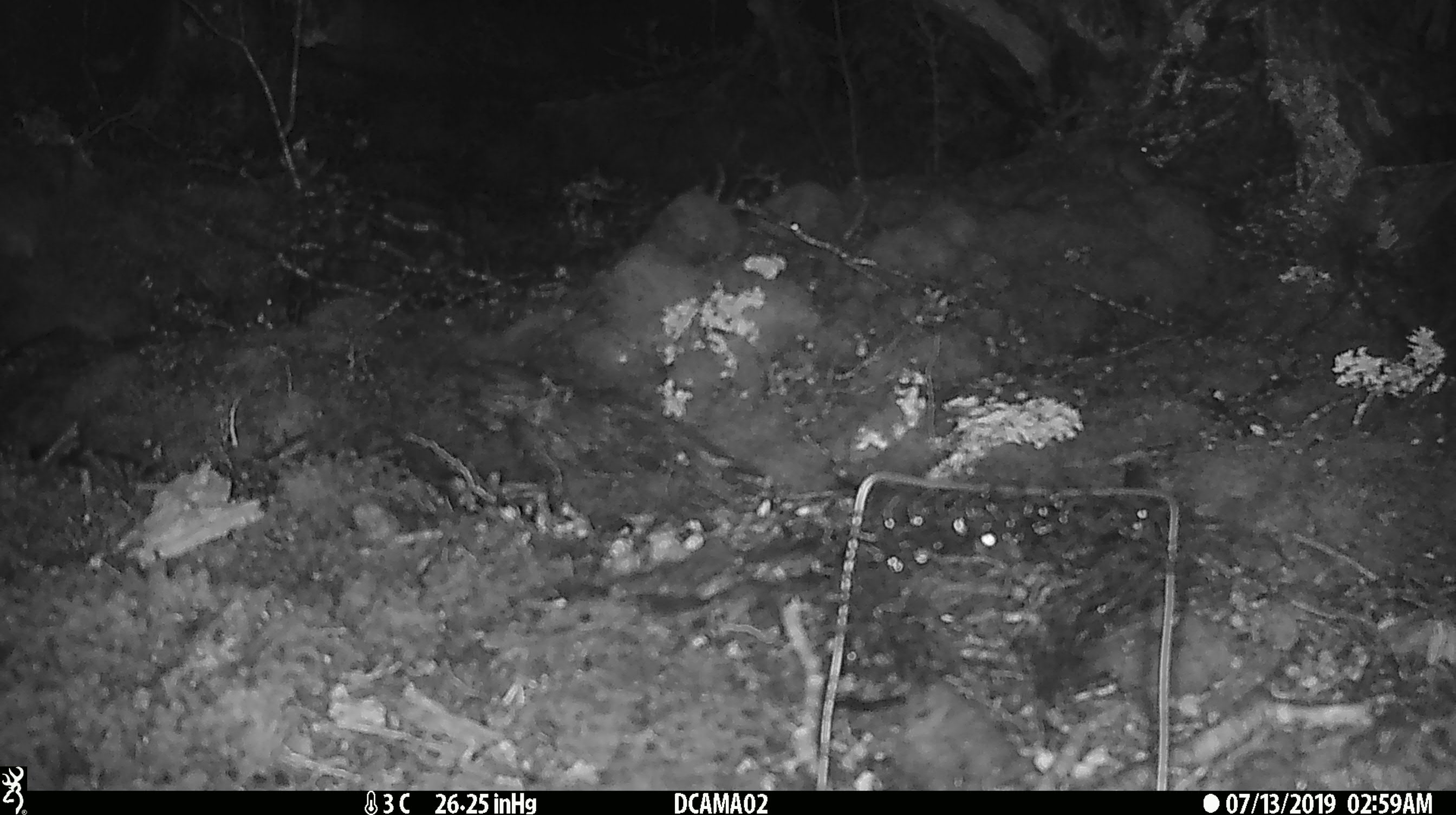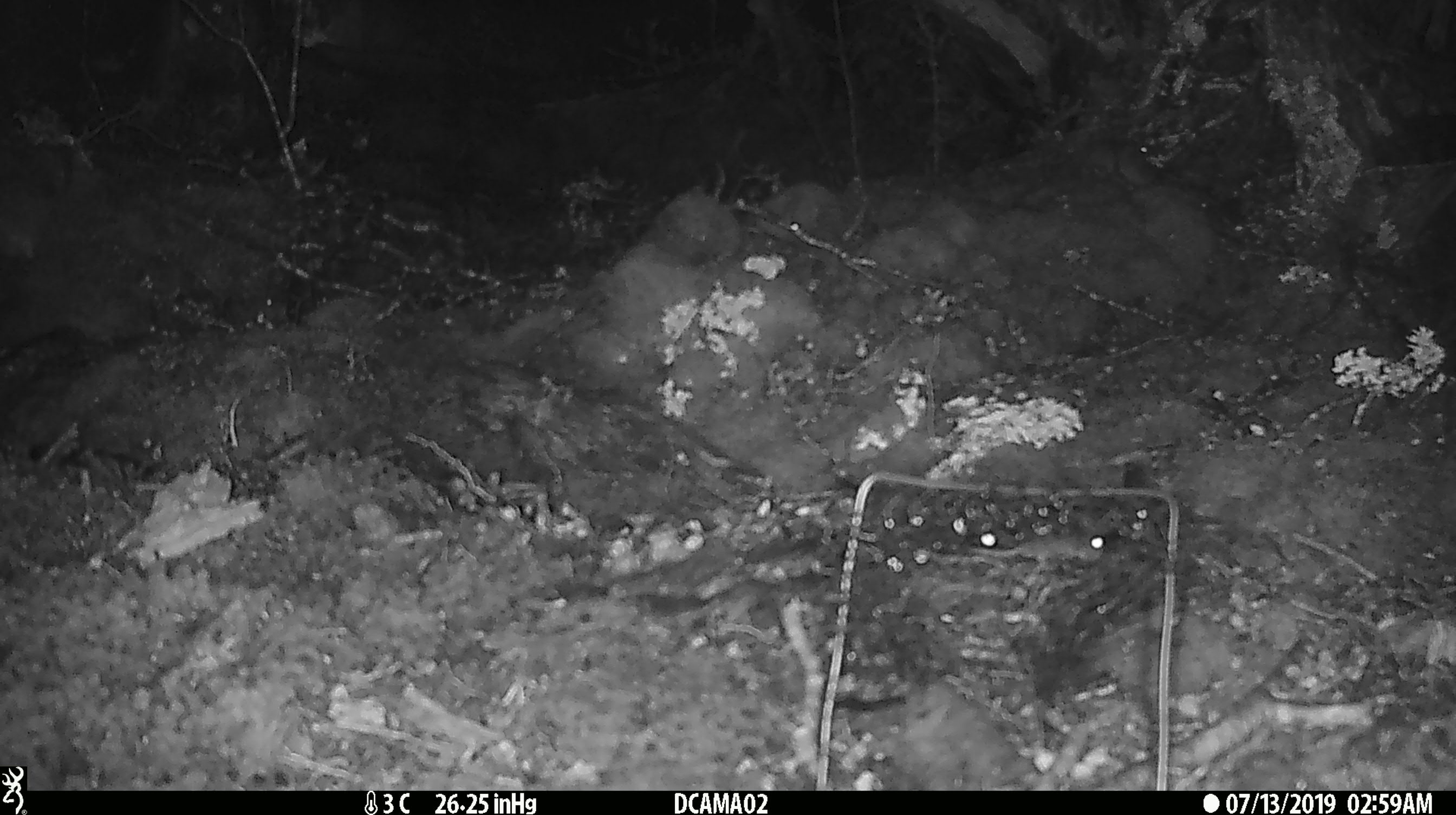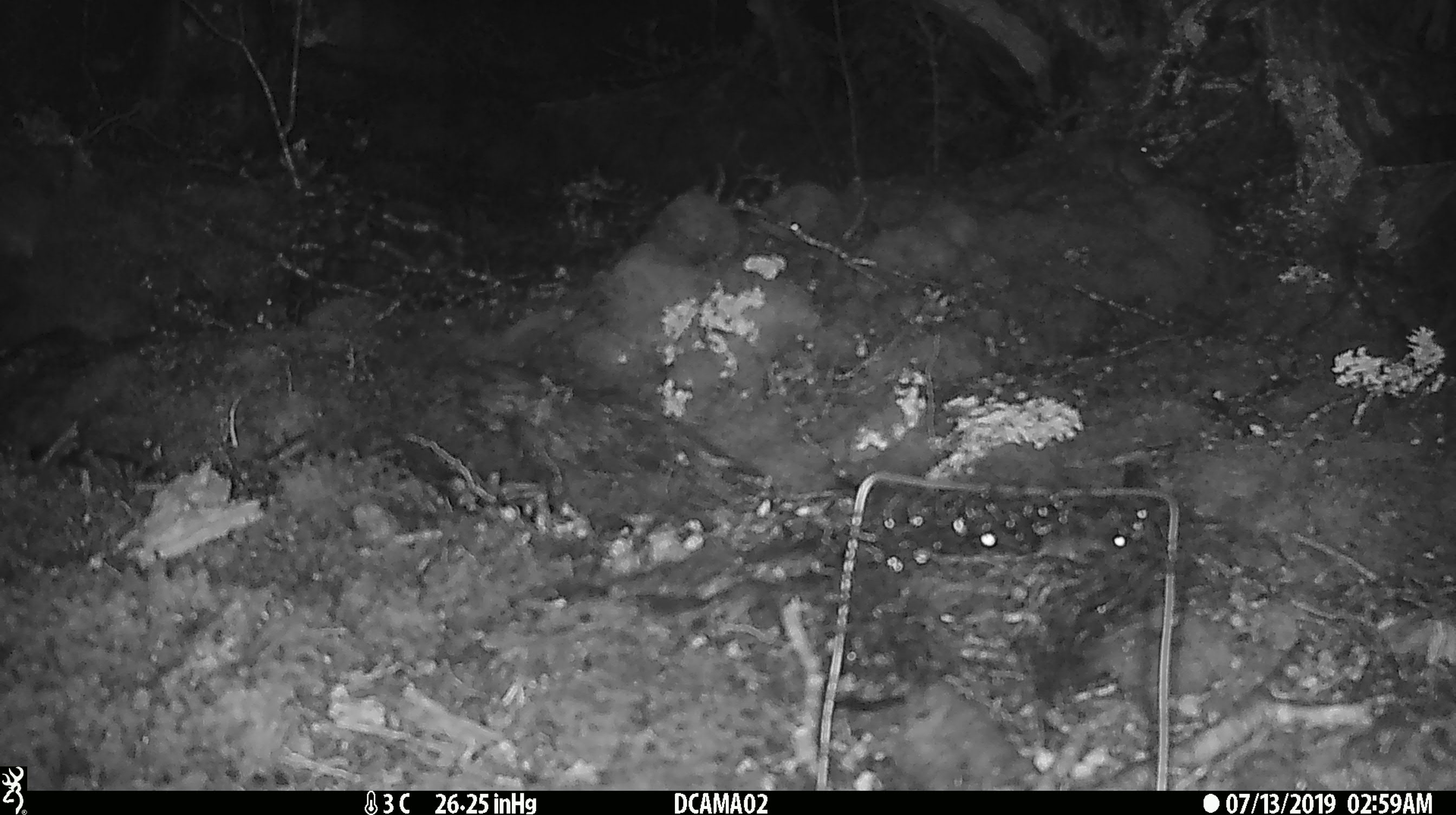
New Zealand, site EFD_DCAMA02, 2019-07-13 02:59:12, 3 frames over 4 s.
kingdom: Animalia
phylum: Chordata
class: Mammalia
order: Rodentia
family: Muridae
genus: Mus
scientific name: Mus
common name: mouse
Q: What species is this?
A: Mouse (Mus).